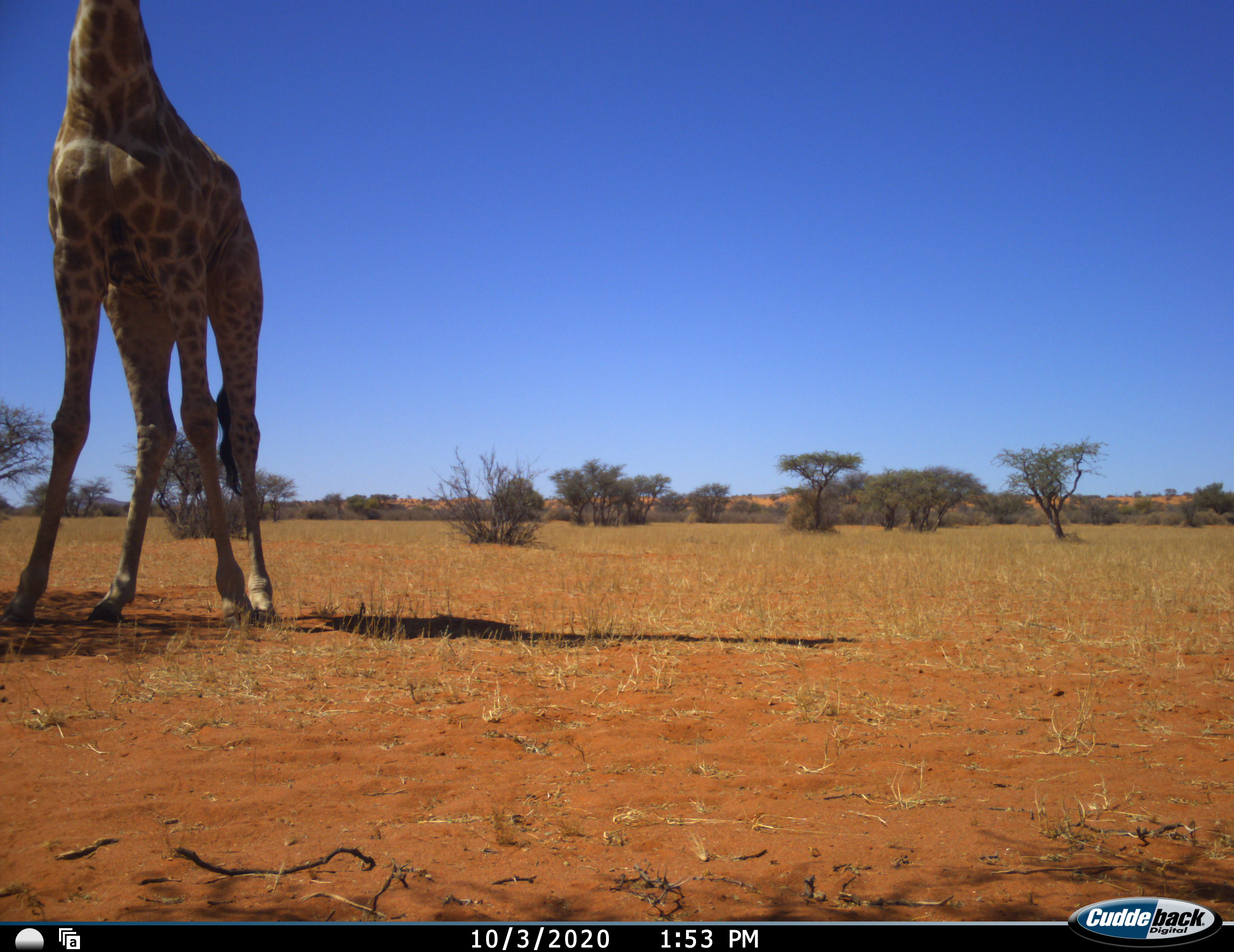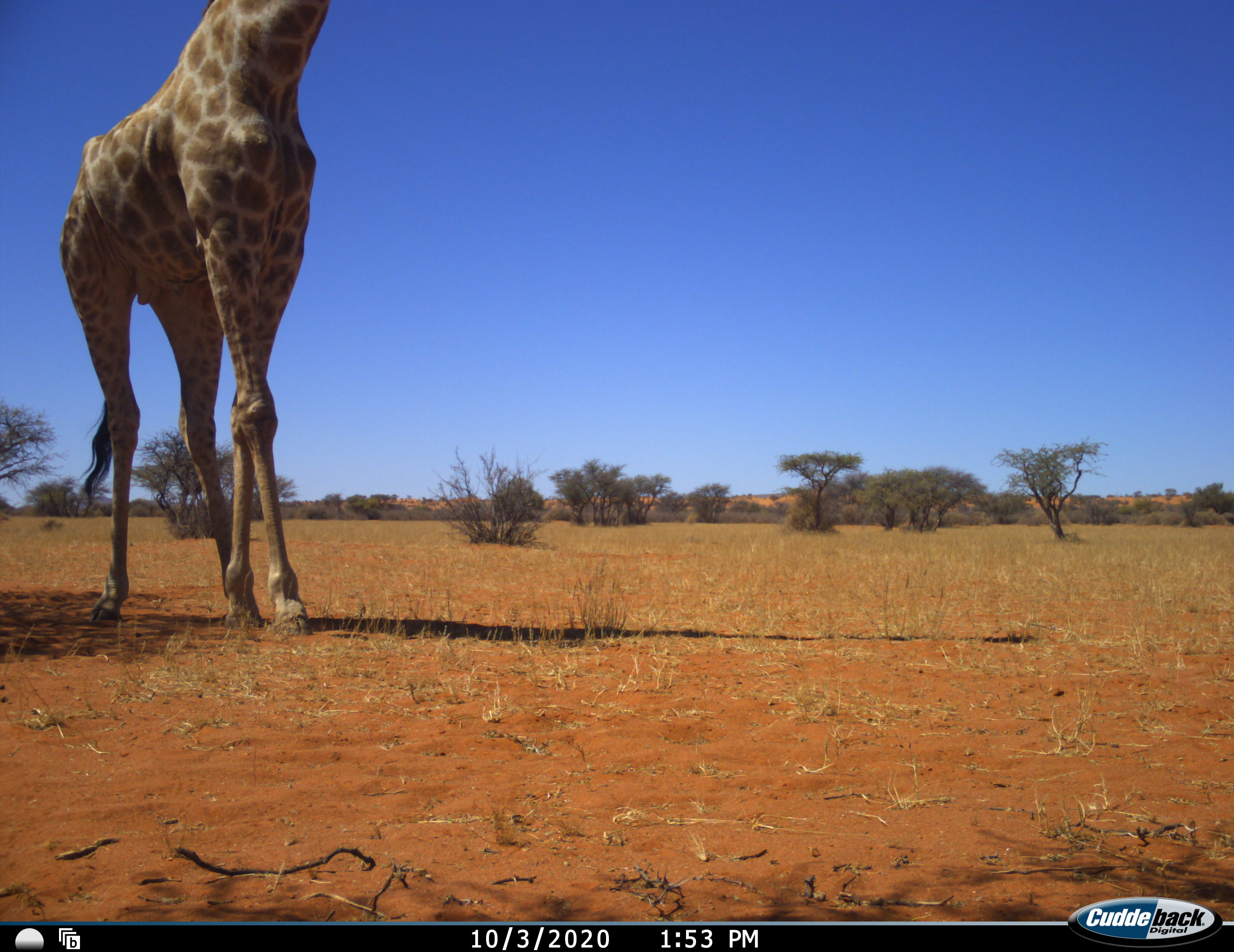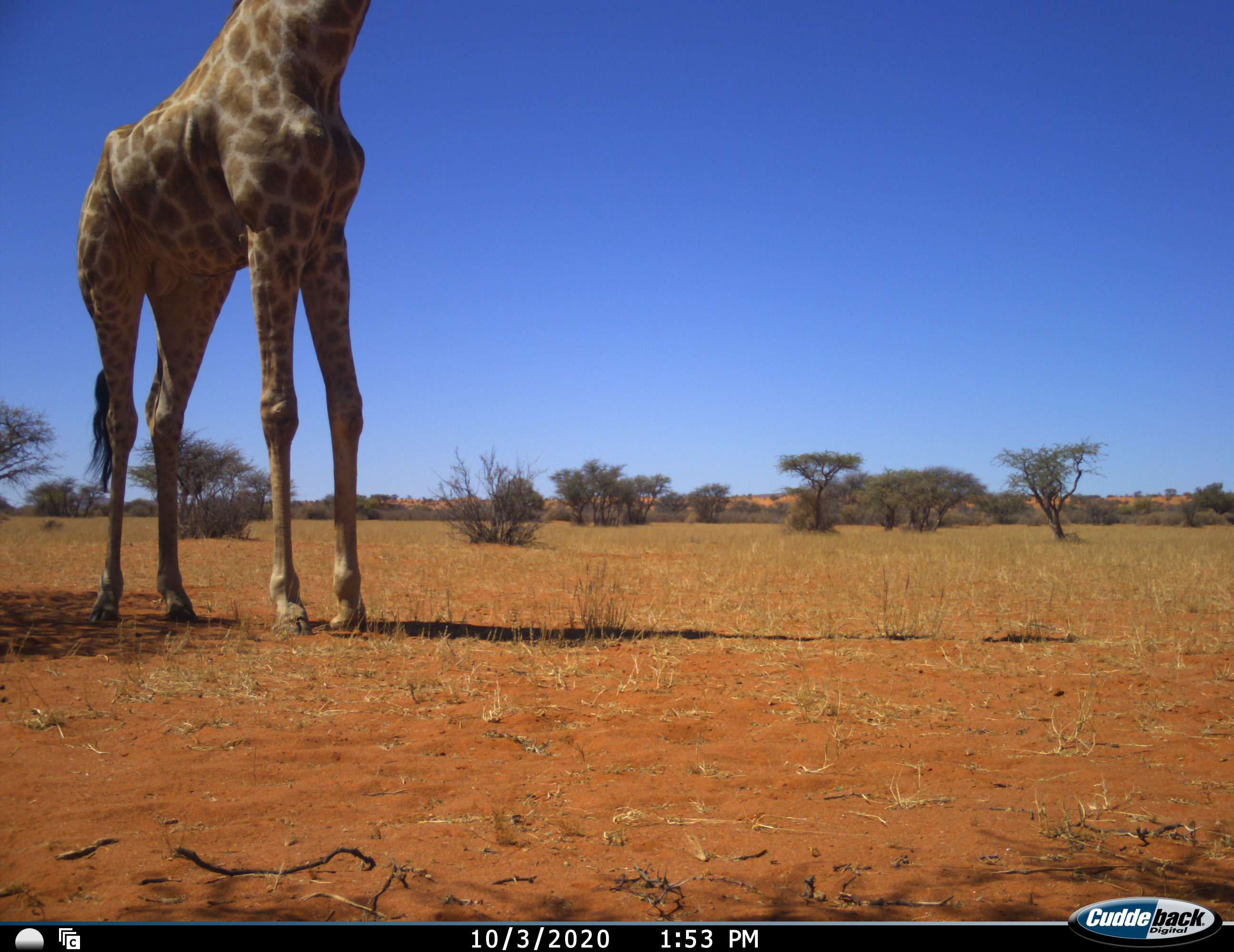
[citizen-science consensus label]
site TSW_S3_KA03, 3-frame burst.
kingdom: Animalia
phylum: Chordata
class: Mammalia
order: Artiodactyla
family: Giraffidae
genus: Giraffa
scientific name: Giraffa camelopardalis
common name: giraffe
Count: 1.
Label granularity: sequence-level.